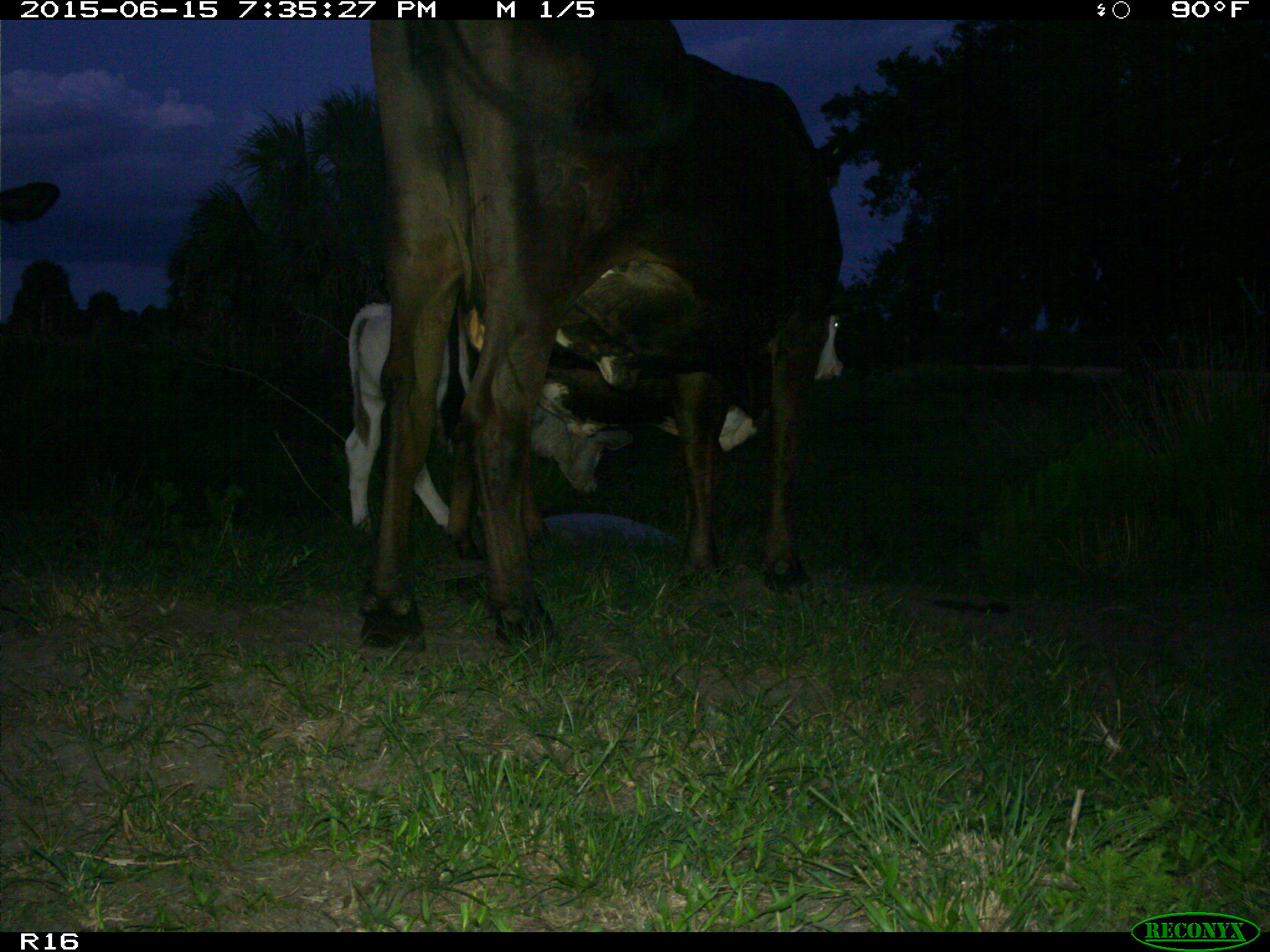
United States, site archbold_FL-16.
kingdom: Animalia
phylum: Chordata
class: Mammalia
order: Artiodactyla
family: Bovidae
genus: Bos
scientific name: Bos taurus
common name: domestic cow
Bos taurus (domestic cow).